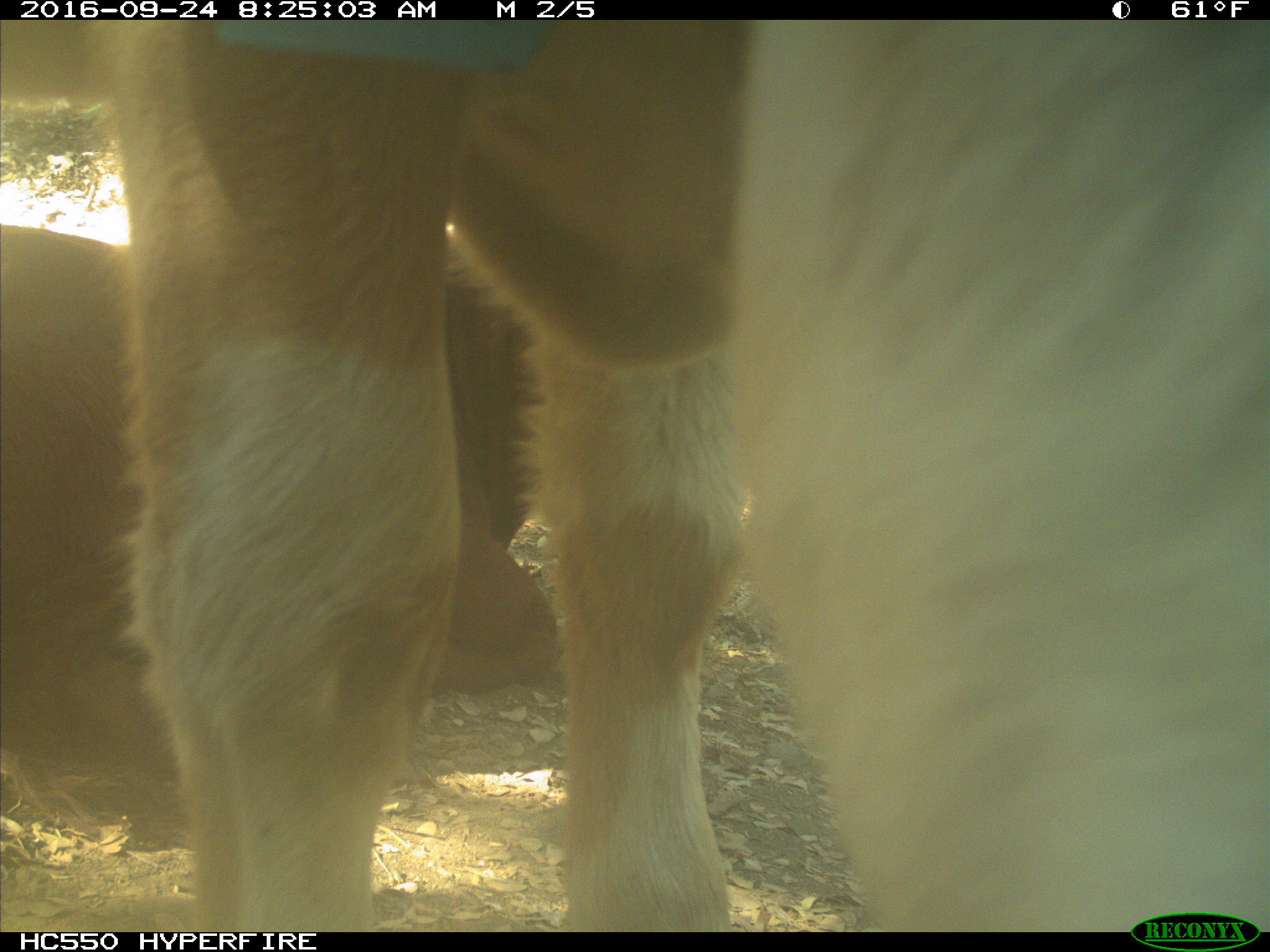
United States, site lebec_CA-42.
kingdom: Animalia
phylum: Chordata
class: Mammalia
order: Artiodactyla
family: Bovidae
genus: Bos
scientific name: Bos taurus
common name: domestic cow